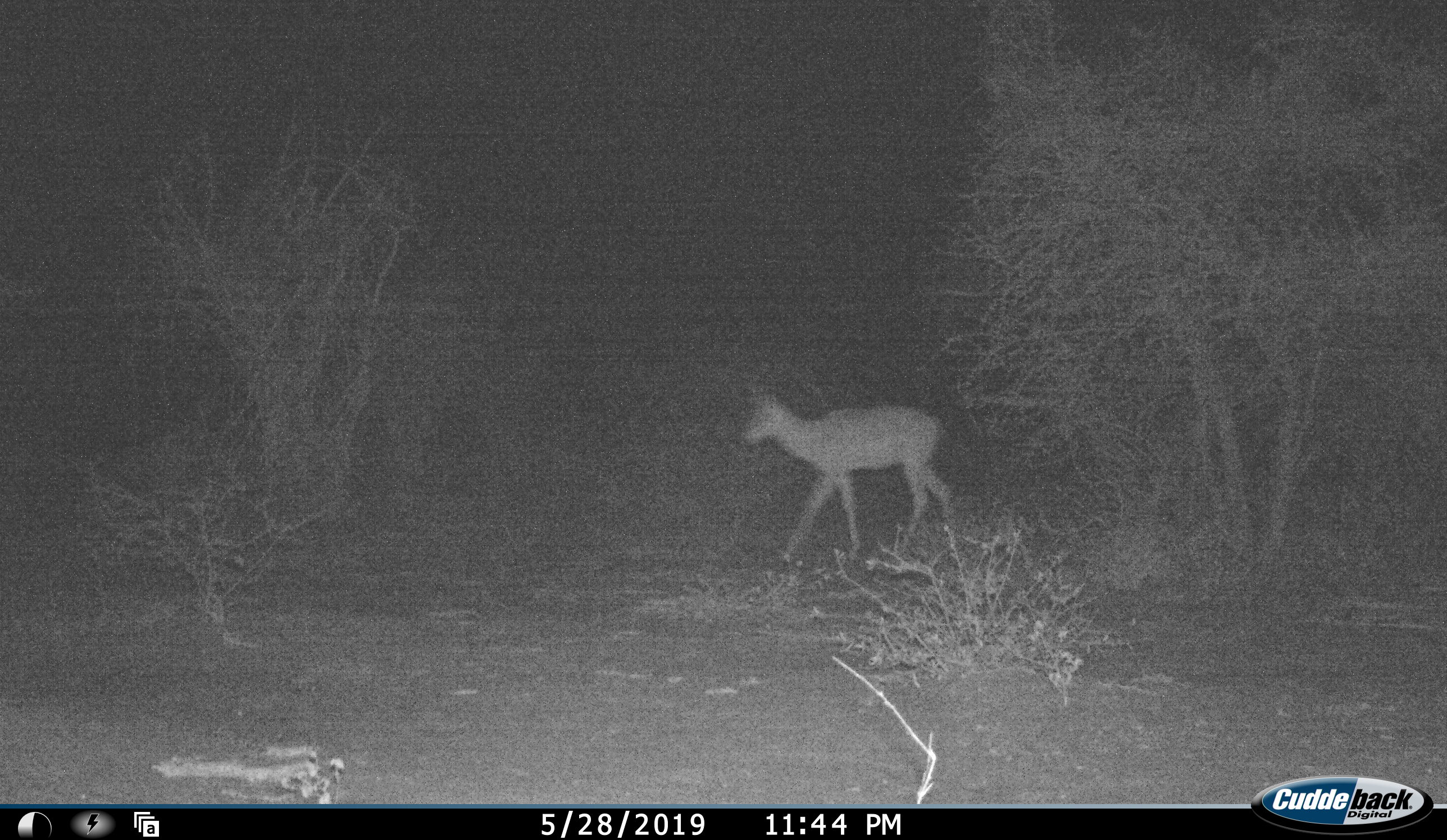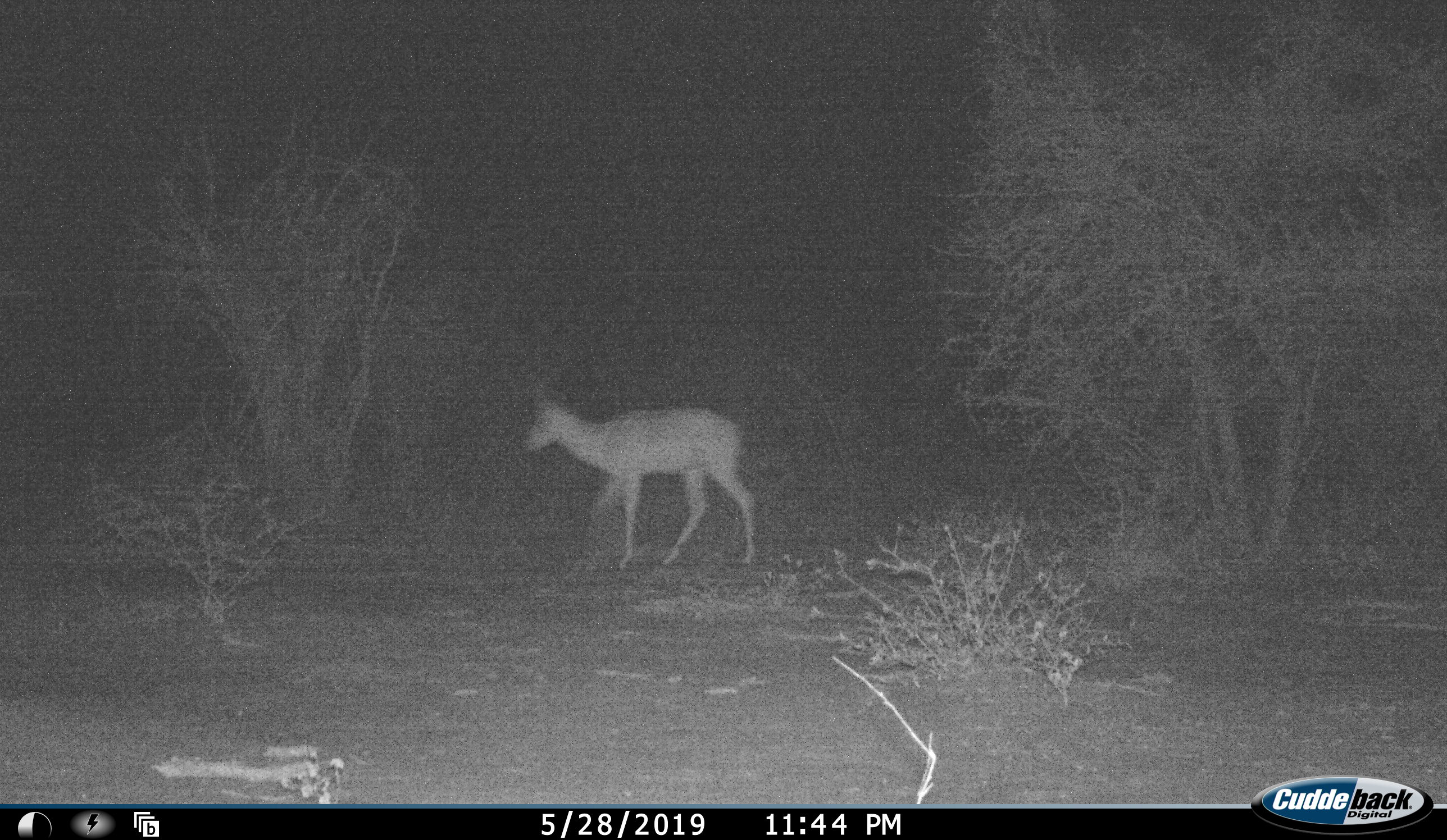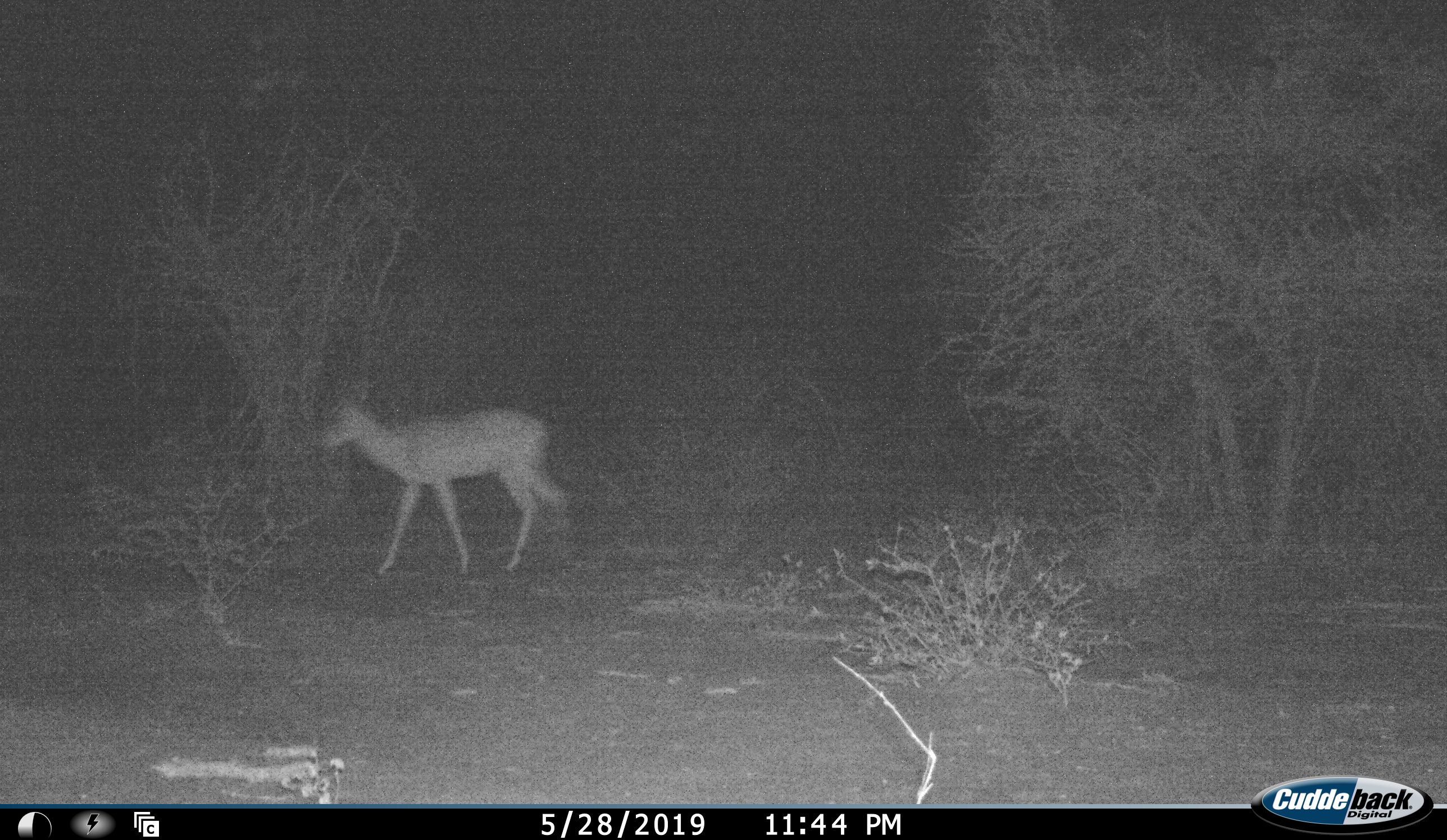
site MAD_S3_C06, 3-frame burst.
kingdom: Animalia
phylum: Chordata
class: Mammalia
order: Artiodactyla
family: Bovidae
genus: Aepyceros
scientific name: Aepyceros melampus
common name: impala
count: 1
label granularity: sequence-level